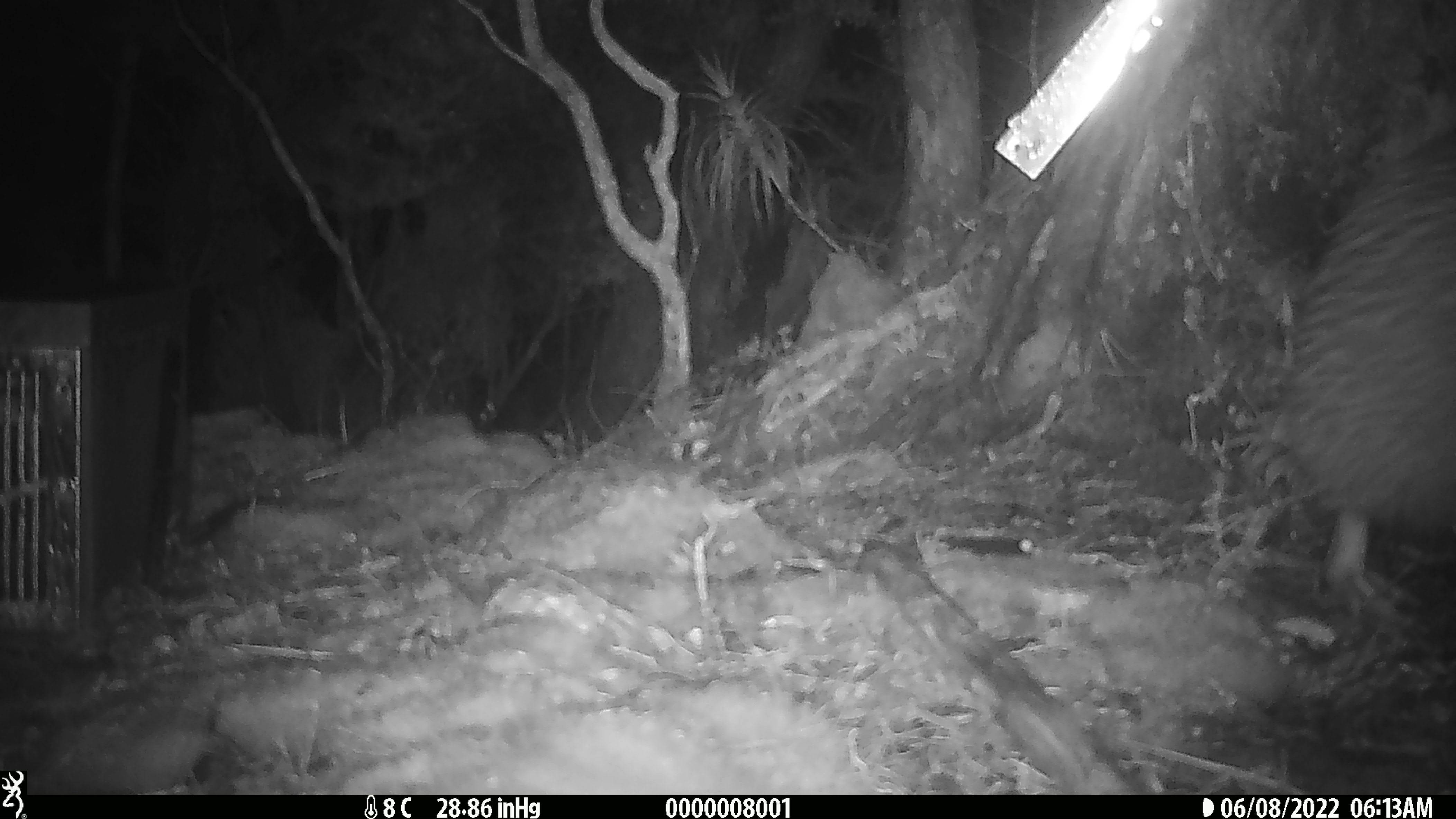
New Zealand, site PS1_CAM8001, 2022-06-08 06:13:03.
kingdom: Animalia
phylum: Chordata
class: Aves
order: Apterygiformes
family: Apterygidae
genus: Apteryx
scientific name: Apteryx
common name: kiwi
Kiwi (Apteryx).